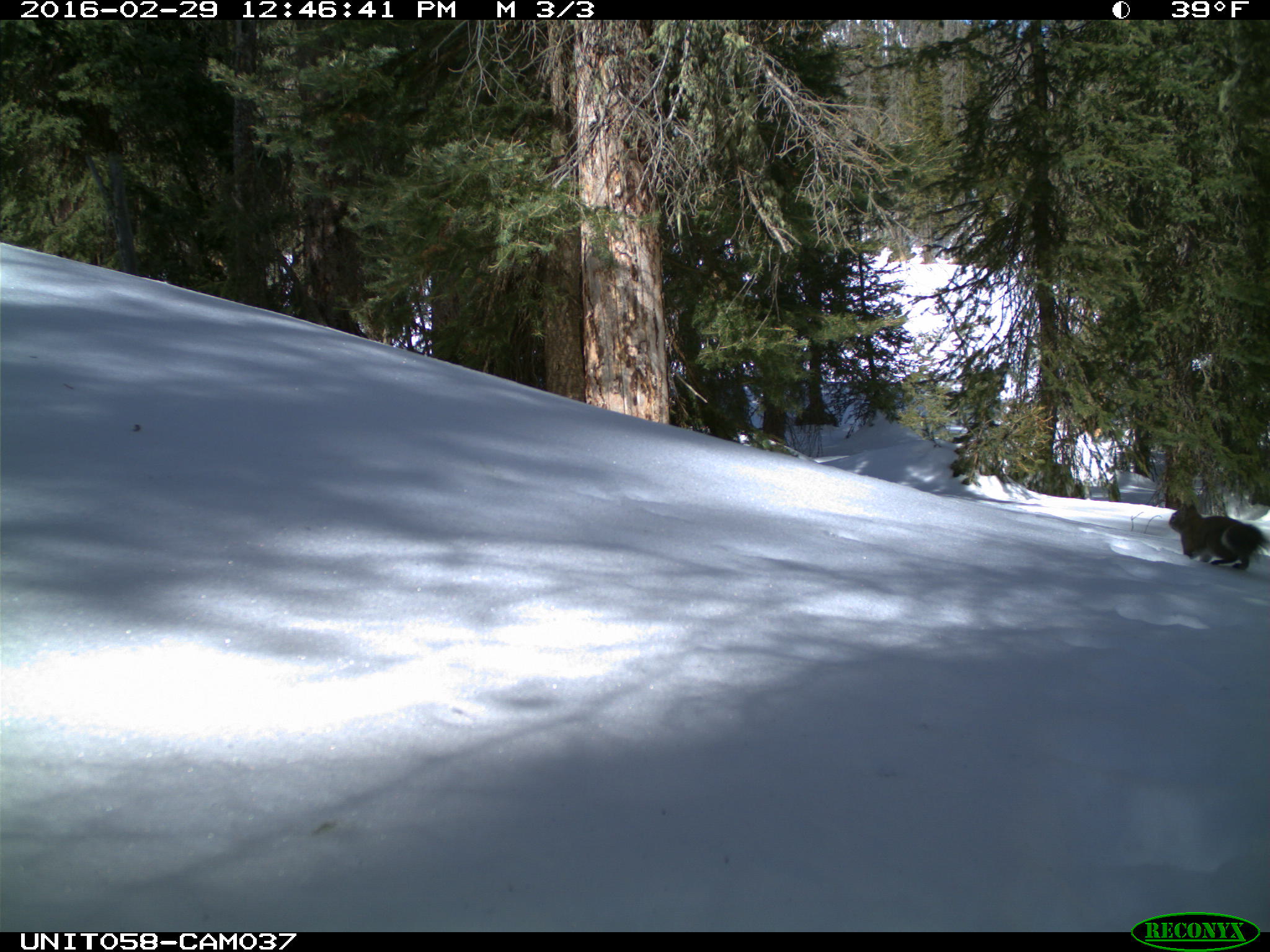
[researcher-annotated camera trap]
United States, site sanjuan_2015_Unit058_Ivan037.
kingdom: Animalia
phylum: Chordata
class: Mammalia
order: Rodentia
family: Sciuridae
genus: Tamiasciurus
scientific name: Tamiasciurus hudsonicus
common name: american red squirrel